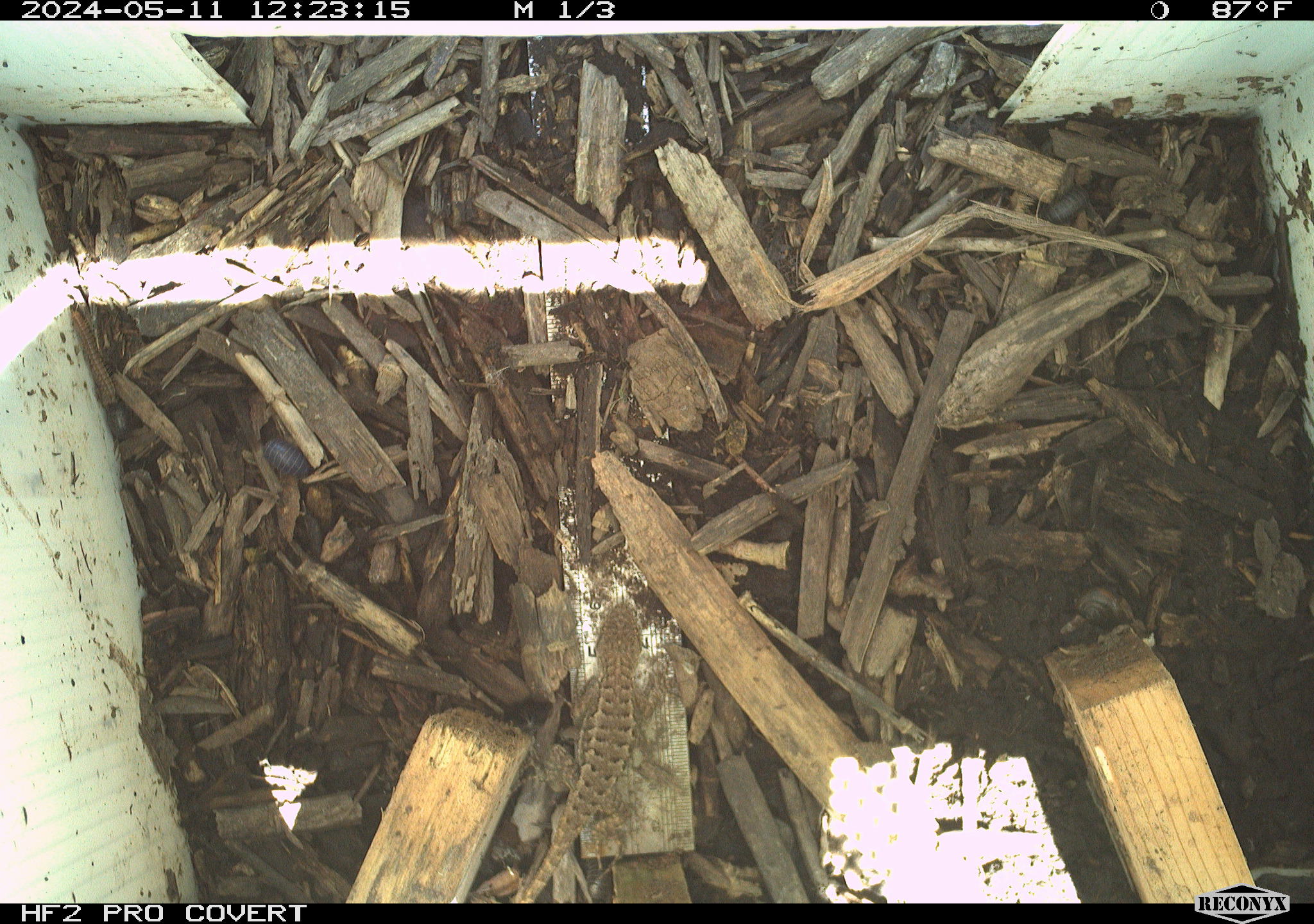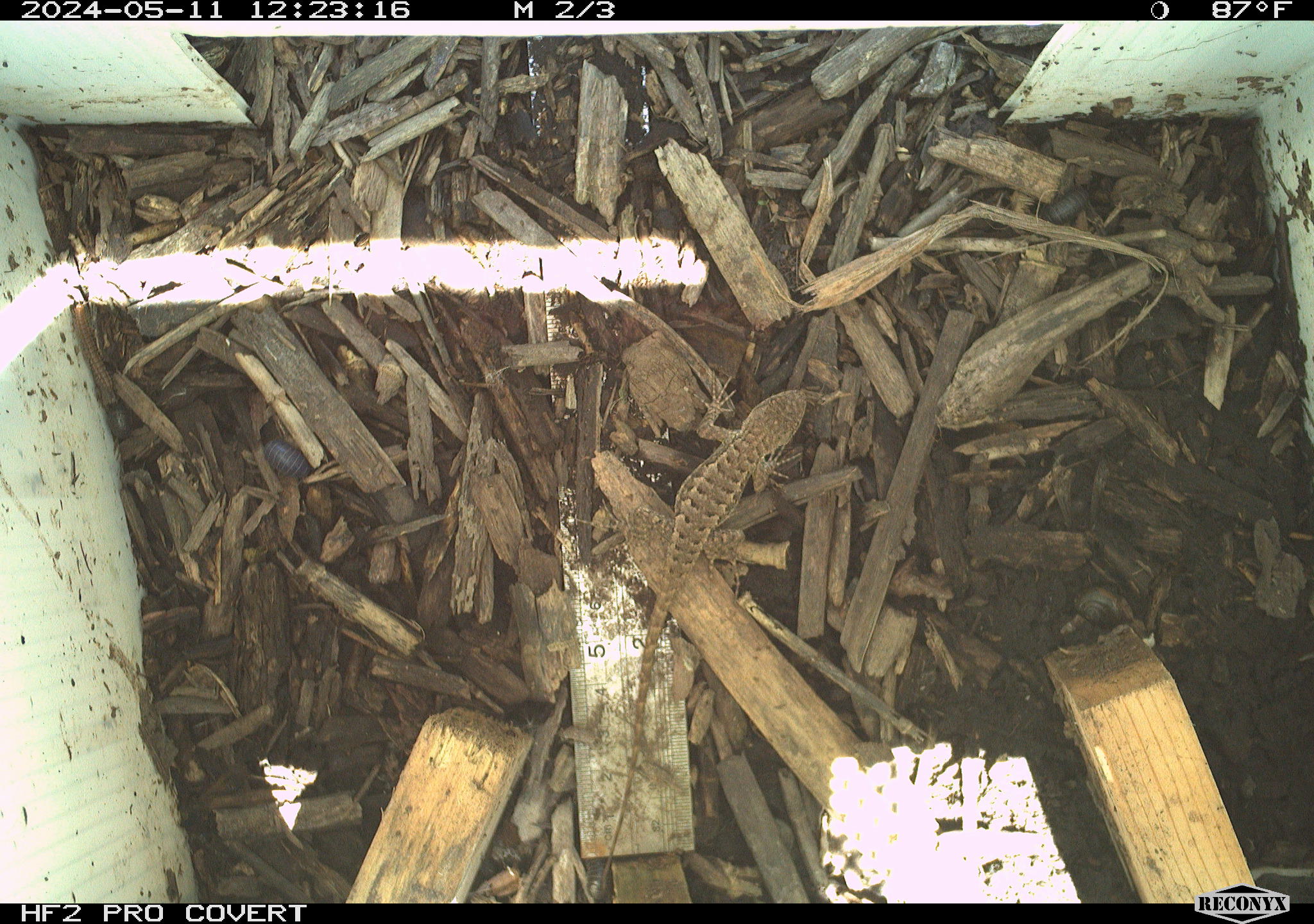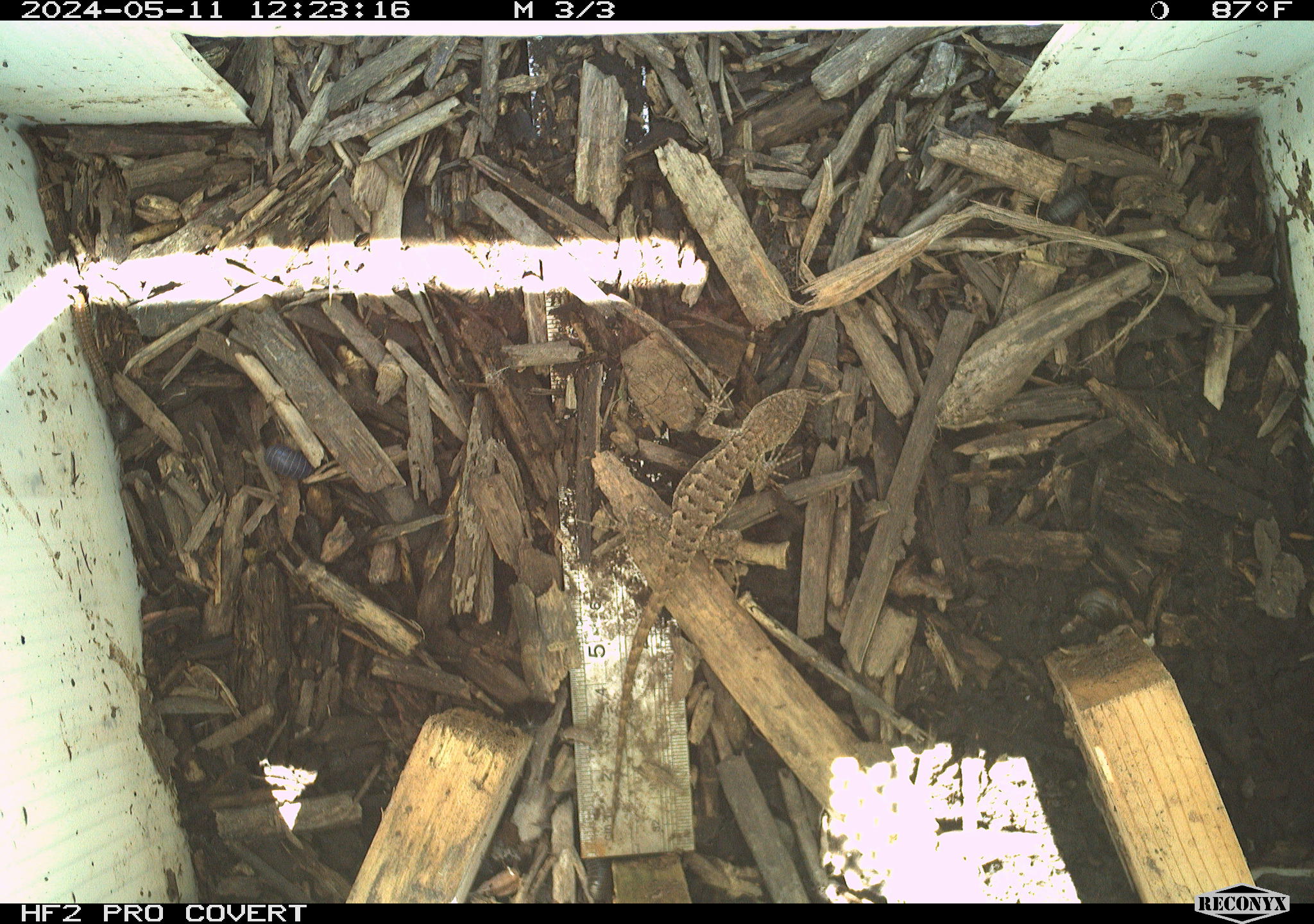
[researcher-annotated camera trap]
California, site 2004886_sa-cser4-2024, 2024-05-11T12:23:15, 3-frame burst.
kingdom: Animalia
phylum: Chordata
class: Reptilia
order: Squamata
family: Phrynosomatidae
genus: Sceloporus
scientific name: Sceloporus occidentalis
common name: western fence lizard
Western fence lizard (Sceloporus occidentalis).